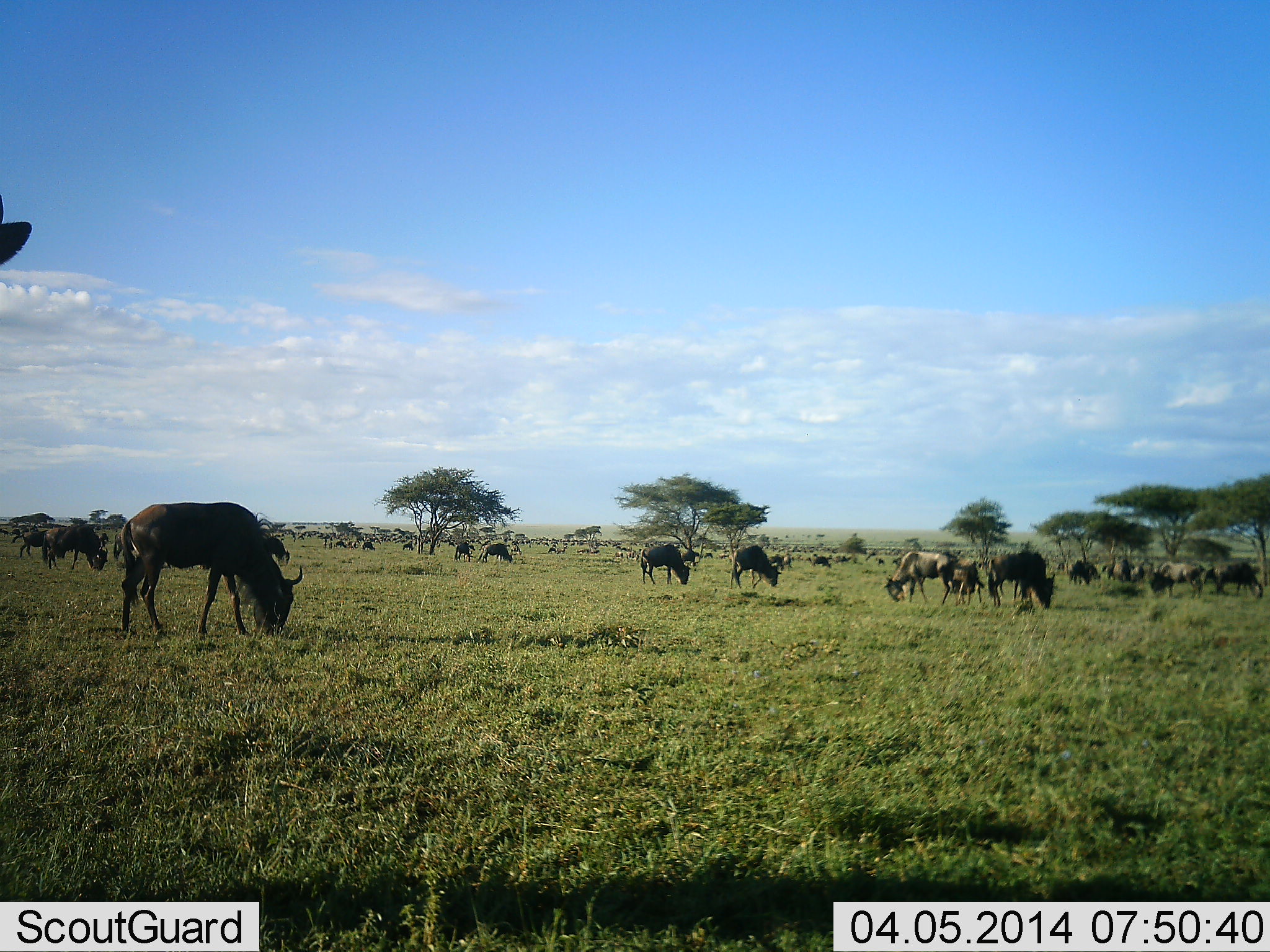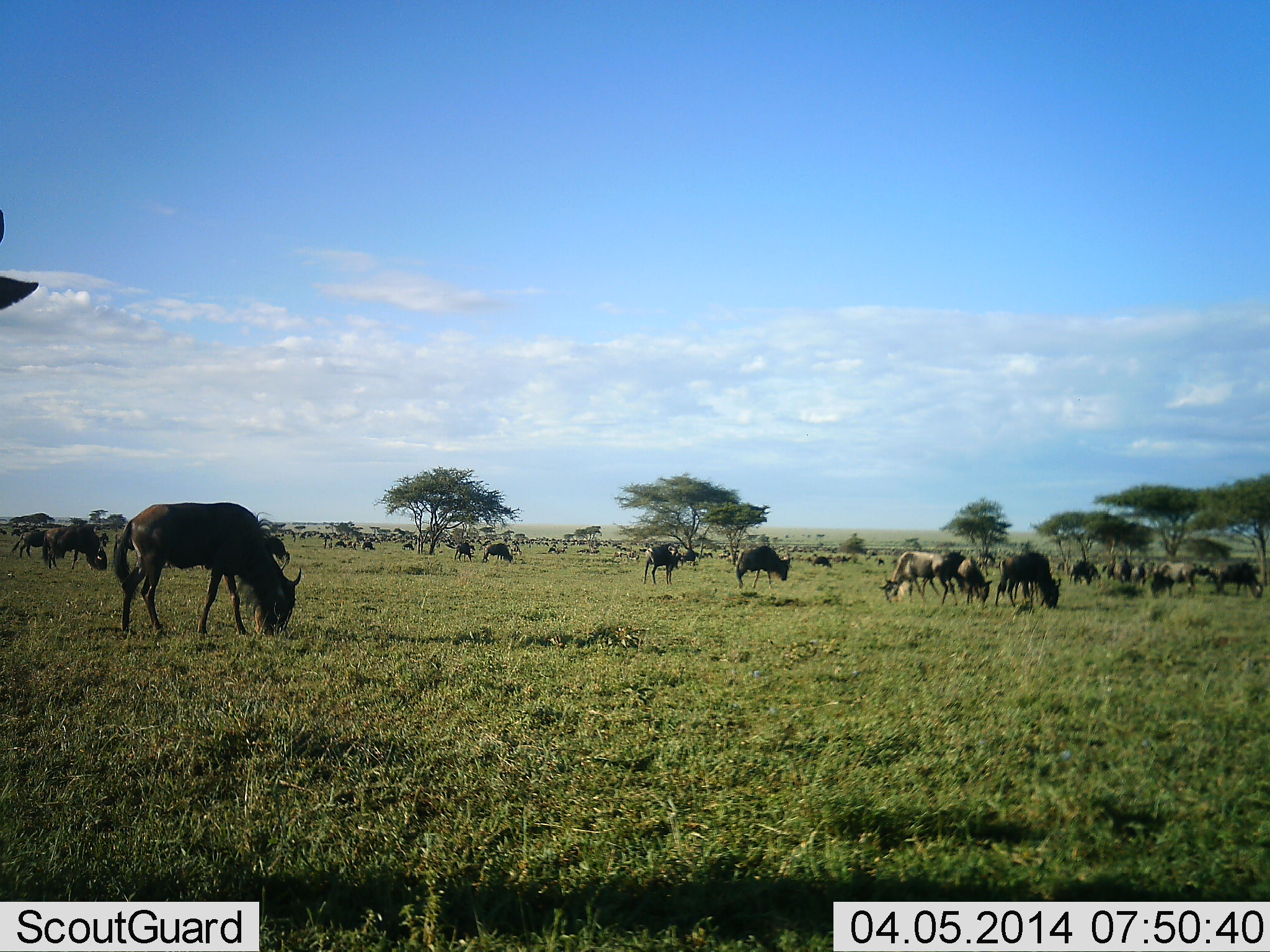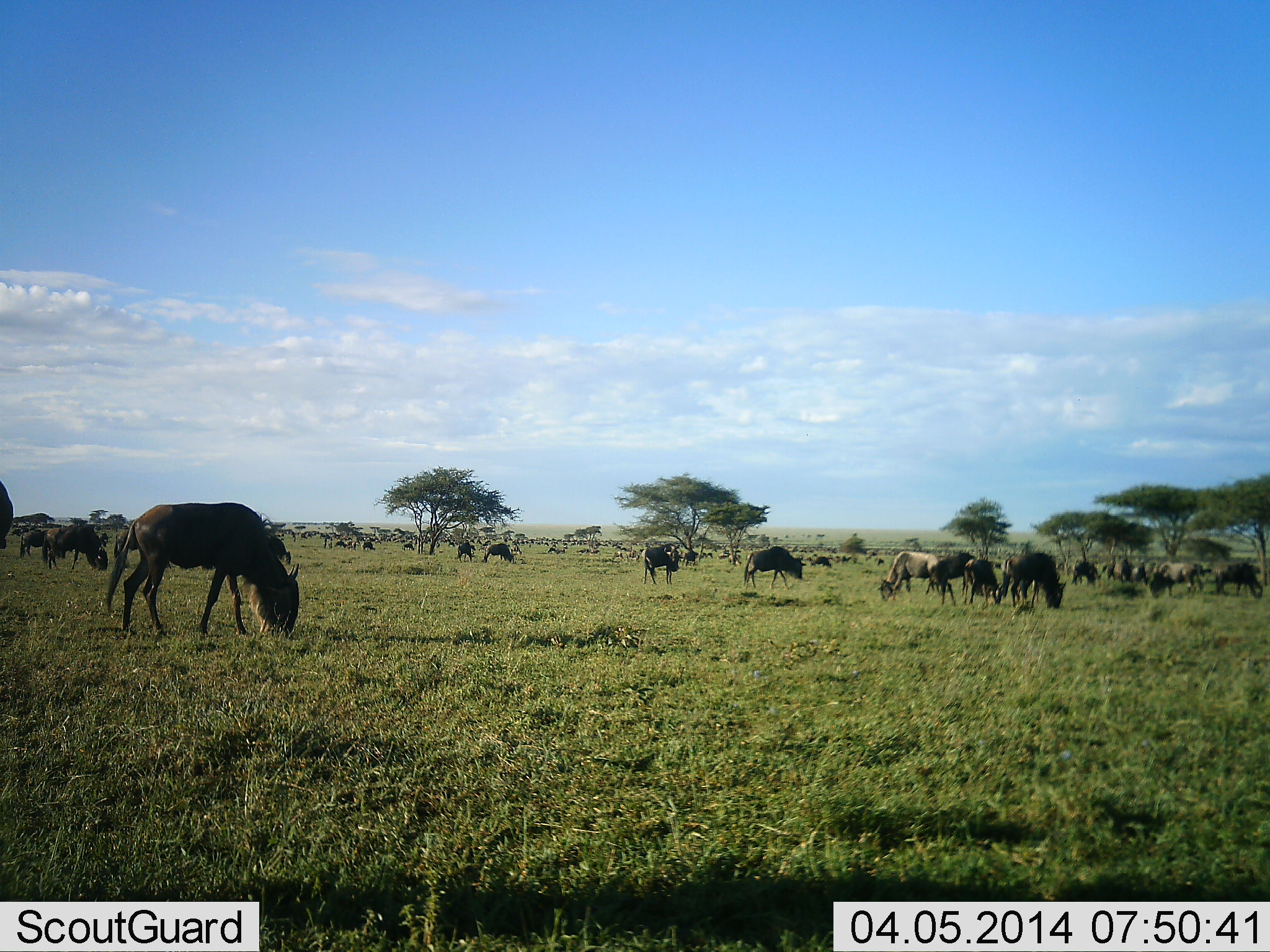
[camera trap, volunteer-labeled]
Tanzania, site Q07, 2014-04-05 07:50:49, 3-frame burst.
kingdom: Animalia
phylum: Chordata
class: Mammalia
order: Artiodactyla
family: Bovidae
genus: Connochaetes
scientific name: Connochaetes taurinus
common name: blue wildebeest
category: wildebeest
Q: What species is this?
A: Wildebeest (blue wildebeest) (Connochaetes taurinus).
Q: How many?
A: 11-50.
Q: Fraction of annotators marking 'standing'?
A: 46%.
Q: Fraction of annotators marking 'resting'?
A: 5%.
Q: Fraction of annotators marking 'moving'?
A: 35%.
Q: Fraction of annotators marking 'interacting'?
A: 3%.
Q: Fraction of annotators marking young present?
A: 2%.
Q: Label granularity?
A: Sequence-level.